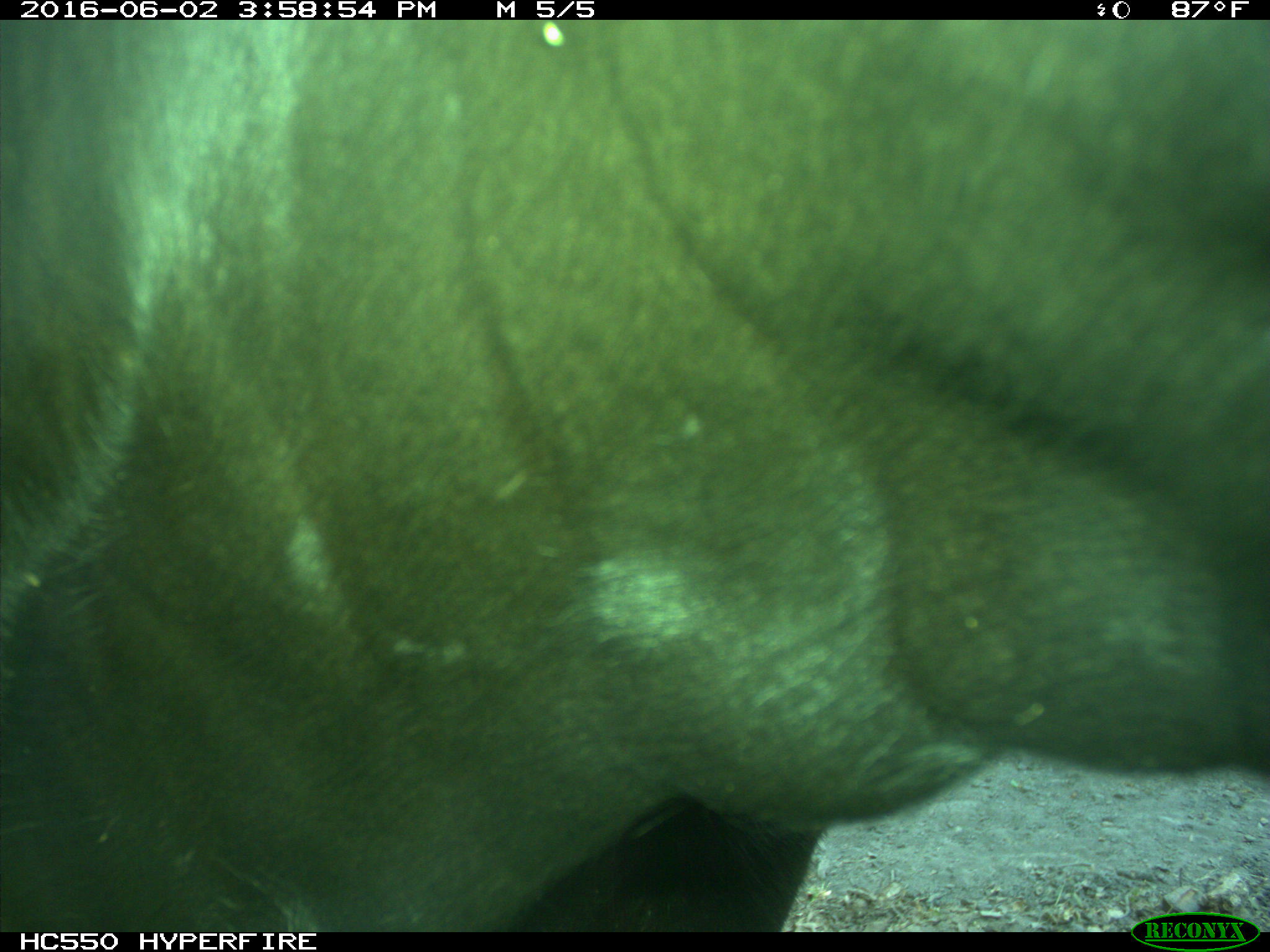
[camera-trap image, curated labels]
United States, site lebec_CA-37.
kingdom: Animalia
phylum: Chordata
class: Mammalia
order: Artiodactyla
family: Bovidae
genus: Bos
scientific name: Bos taurus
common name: domestic cow